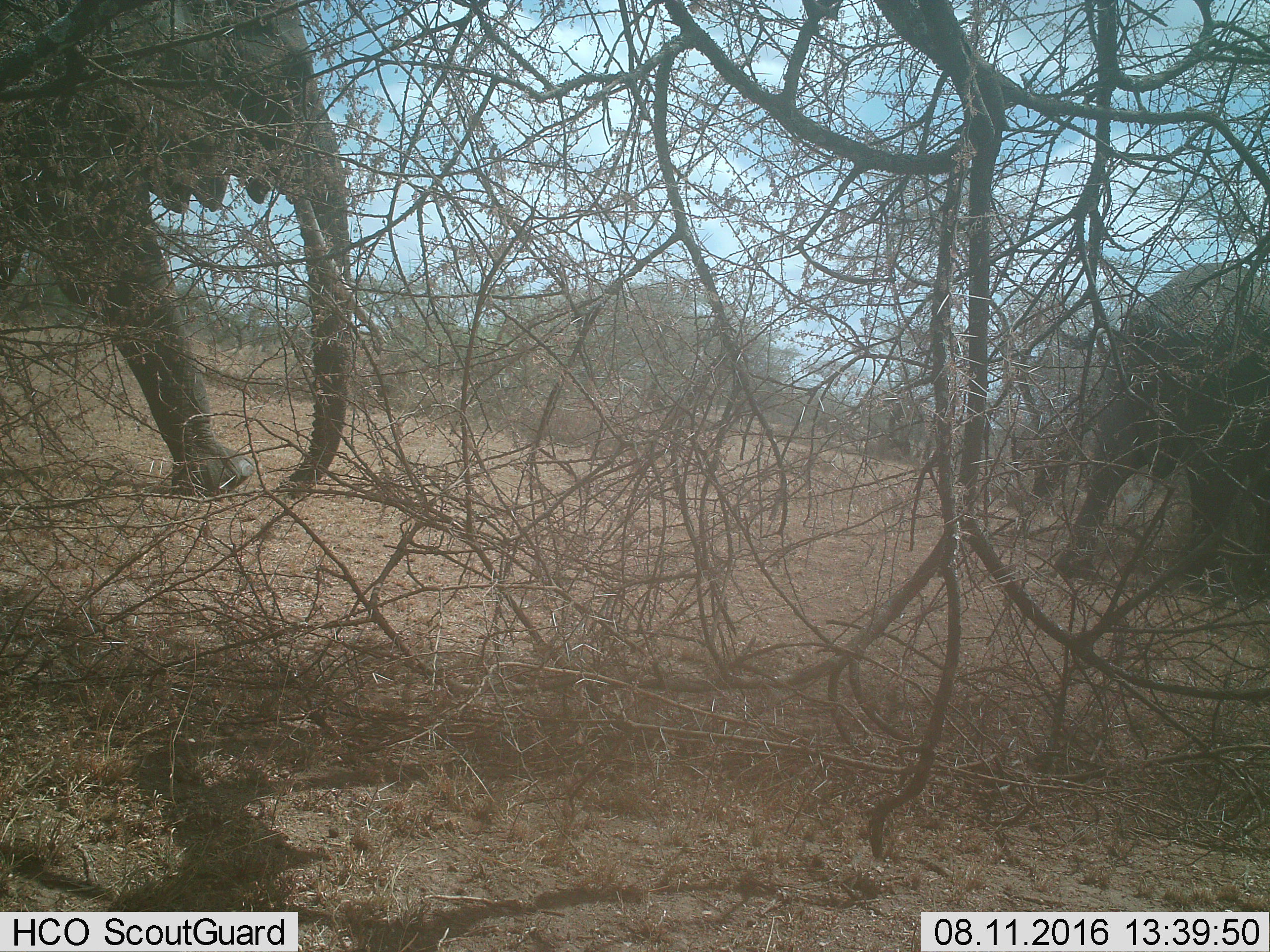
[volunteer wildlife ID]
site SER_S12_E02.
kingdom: Animalia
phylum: Chordata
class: Mammalia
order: Proboscidea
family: Elephantidae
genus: Loxodonta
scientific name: Loxodonta africana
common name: african bush elephant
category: elephant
Elephant (african bush elephant) (Loxodonta africana), count 2. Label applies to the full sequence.